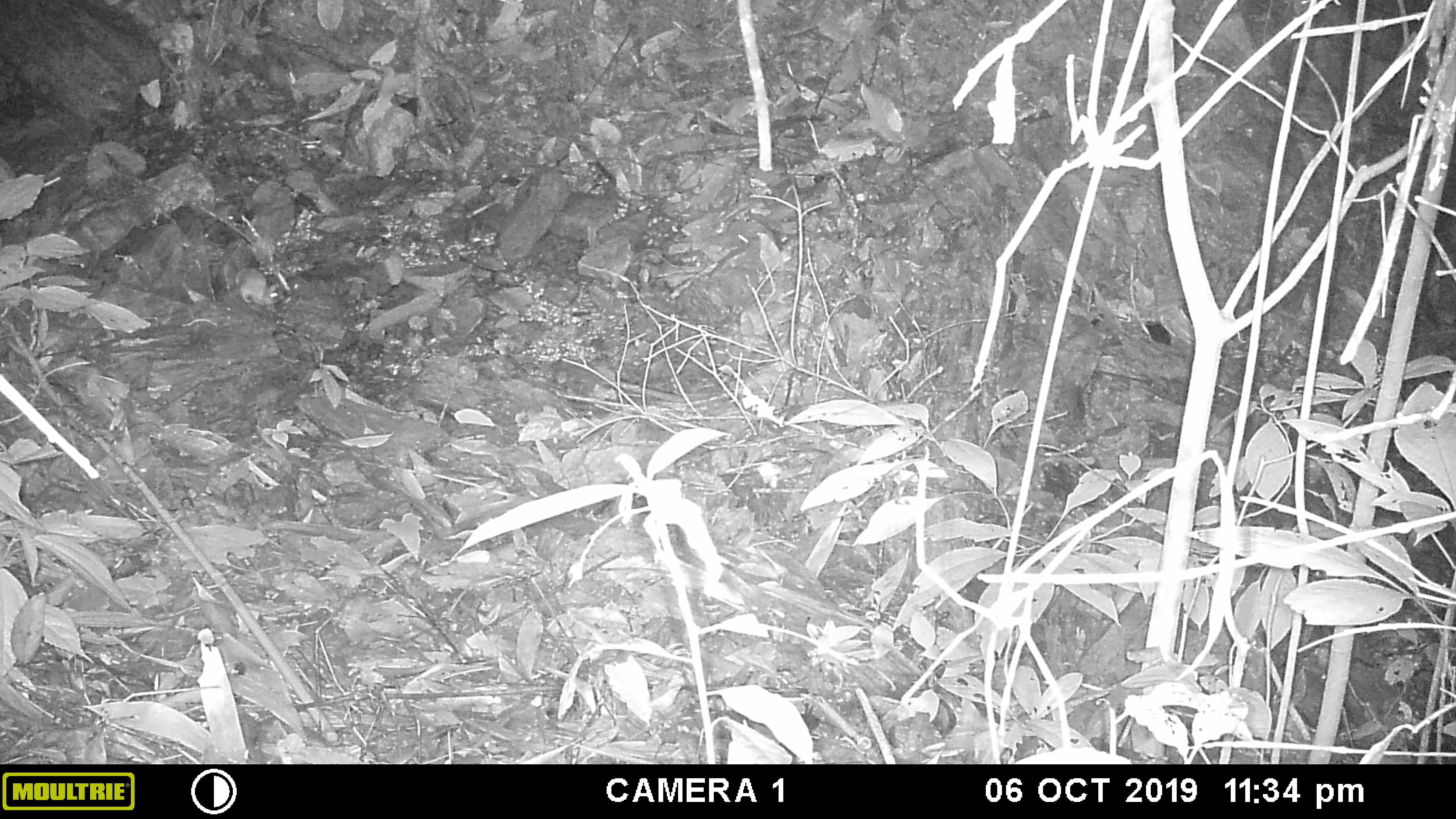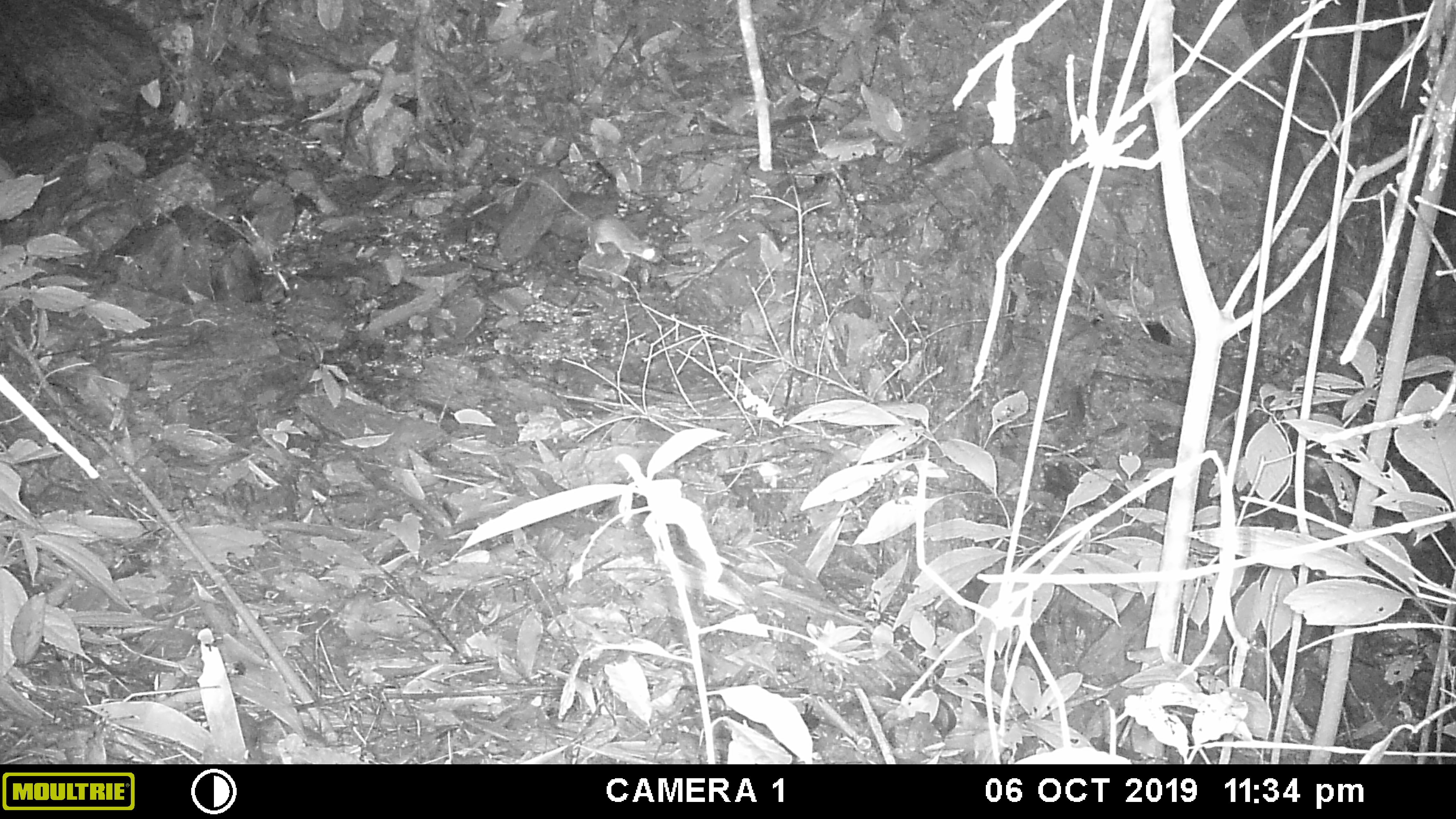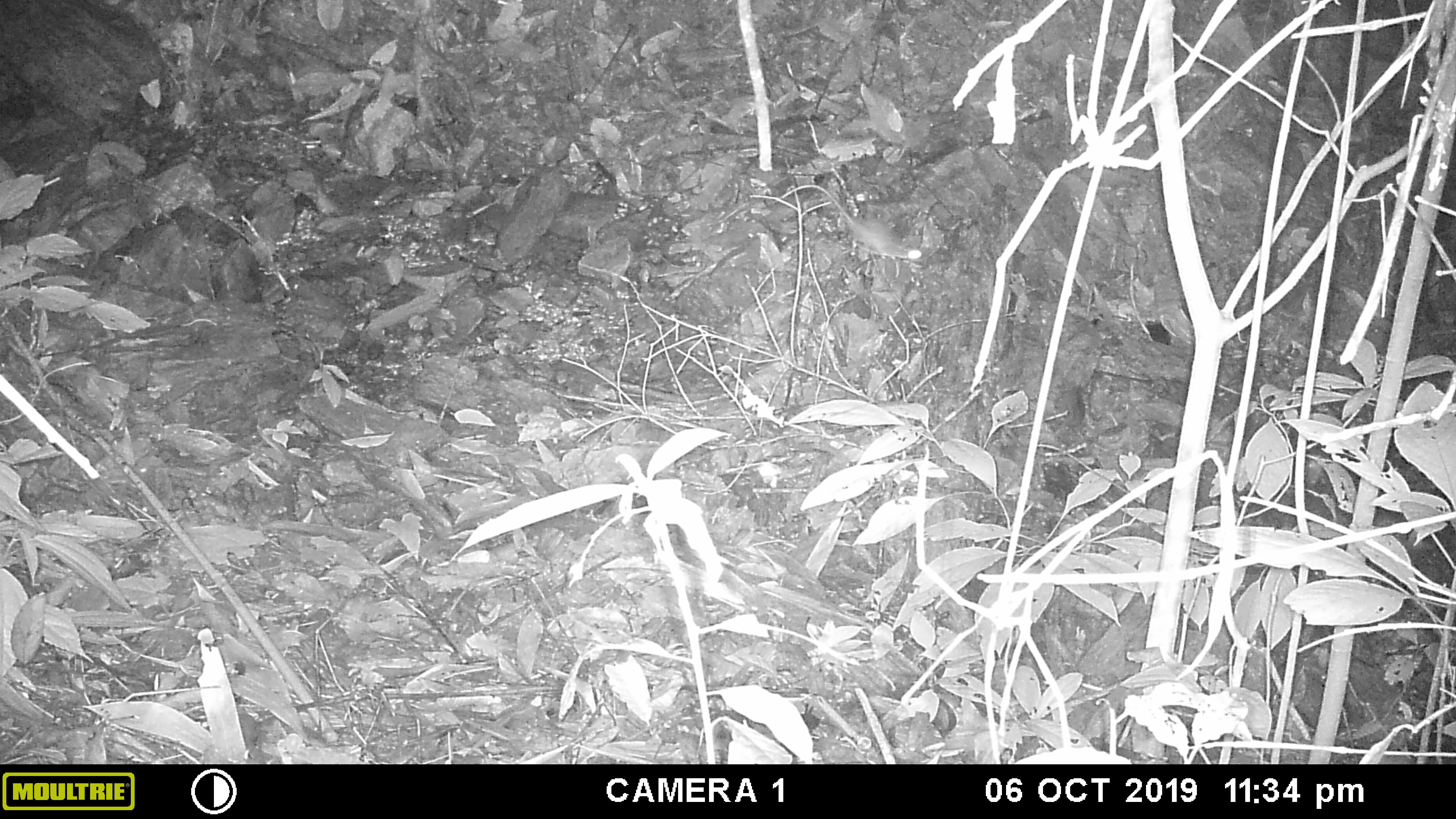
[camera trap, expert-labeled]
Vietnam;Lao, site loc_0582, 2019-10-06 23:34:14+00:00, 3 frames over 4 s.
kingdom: Animalia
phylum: Chordata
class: Mammalia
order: Rodentia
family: Muridae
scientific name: Muridae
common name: old-world mice and rats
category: unidentified murid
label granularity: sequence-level